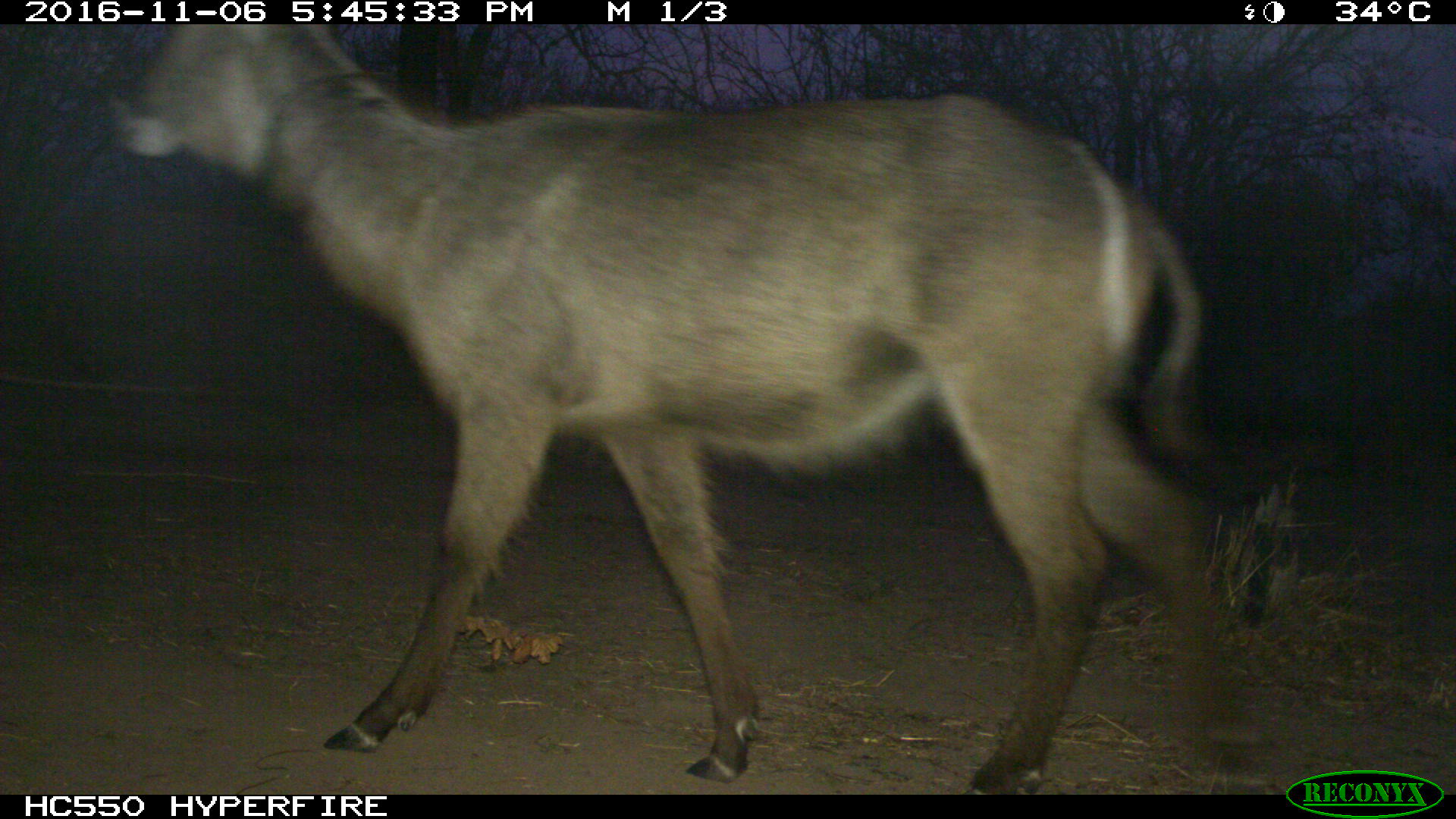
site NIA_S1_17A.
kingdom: Animalia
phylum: Chordata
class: Mammalia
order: Artiodactyla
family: Bovidae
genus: Kobus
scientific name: Kobus ellipsiprymnus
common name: waterbuck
Waterbuck (Kobus ellipsiprymnus), count 1. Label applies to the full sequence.